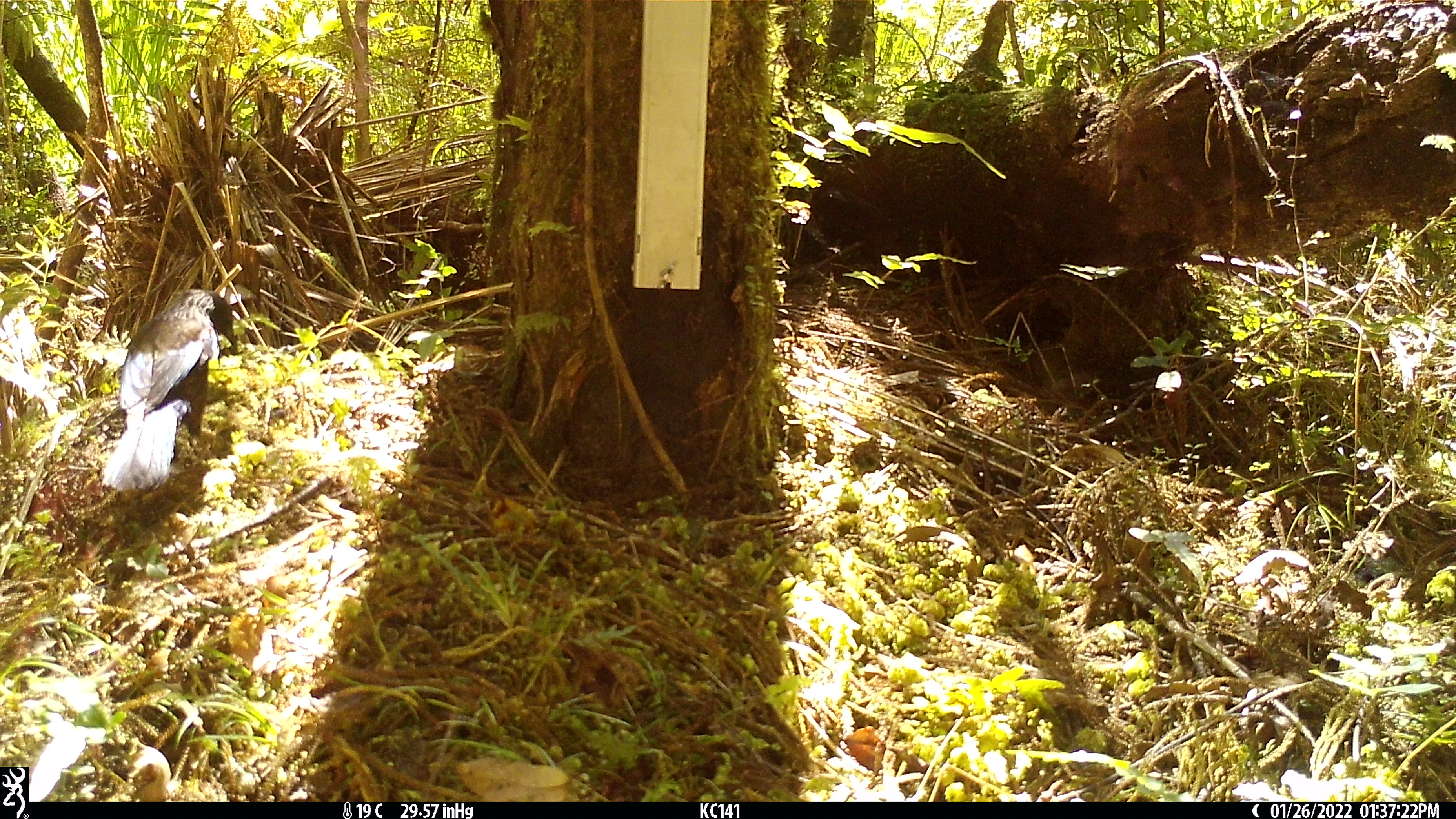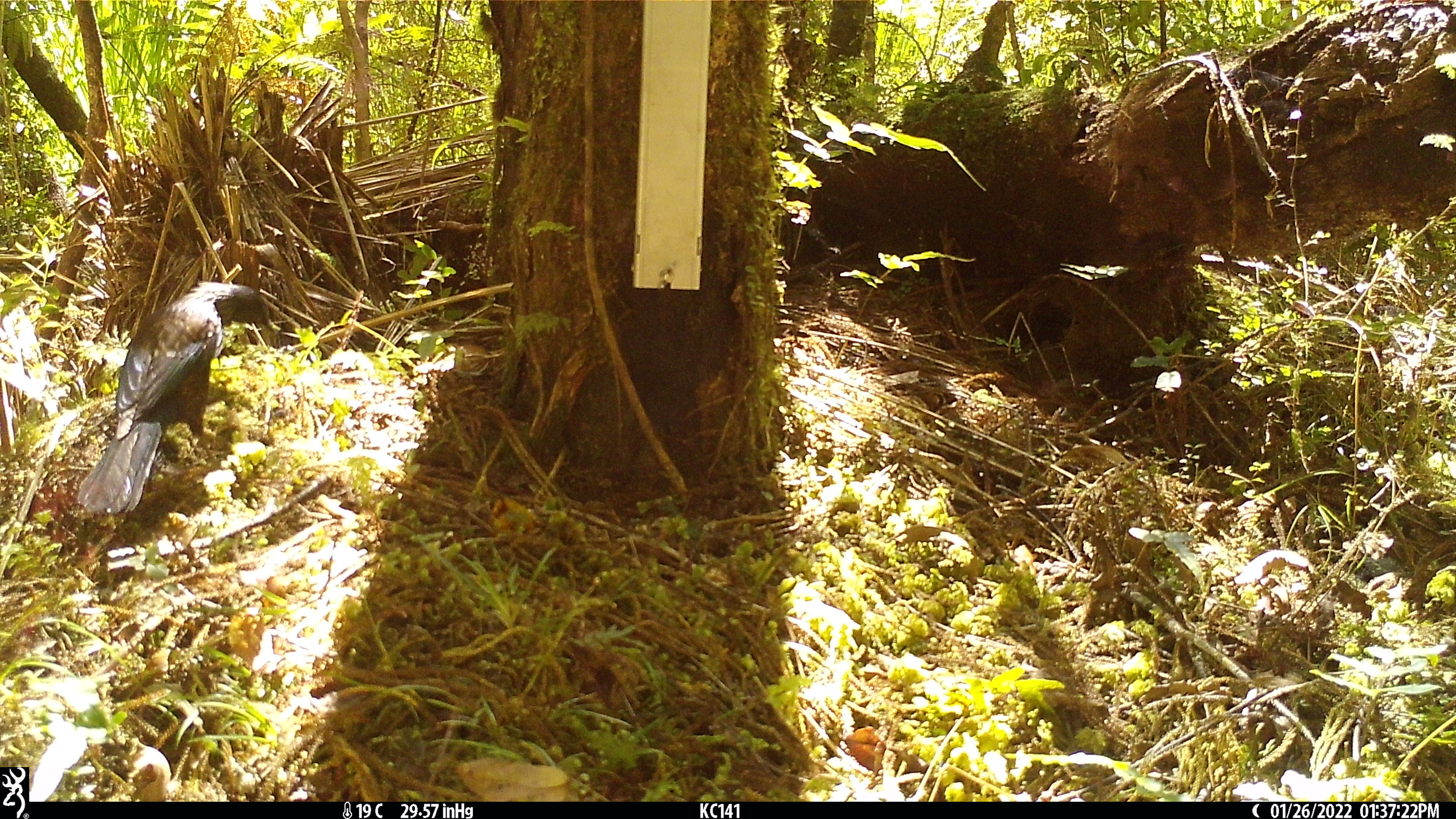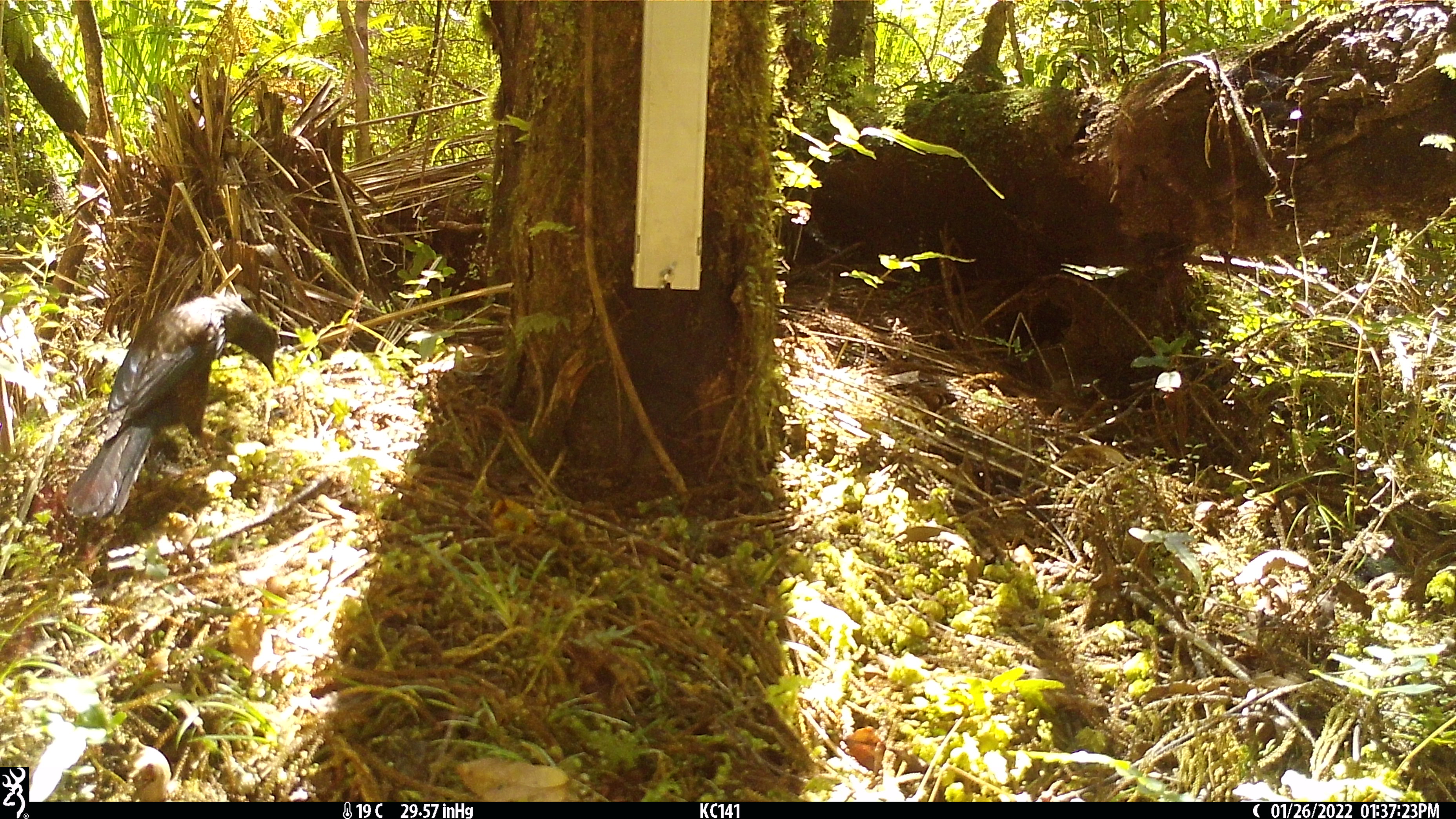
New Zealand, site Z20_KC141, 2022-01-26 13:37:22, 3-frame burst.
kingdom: Animalia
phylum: Chordata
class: Aves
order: Passeriformes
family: Meliphagidae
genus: Prosthemadera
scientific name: Prosthemadera novaeseelandiae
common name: tui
Tui (Prosthemadera novaeseelandiae).